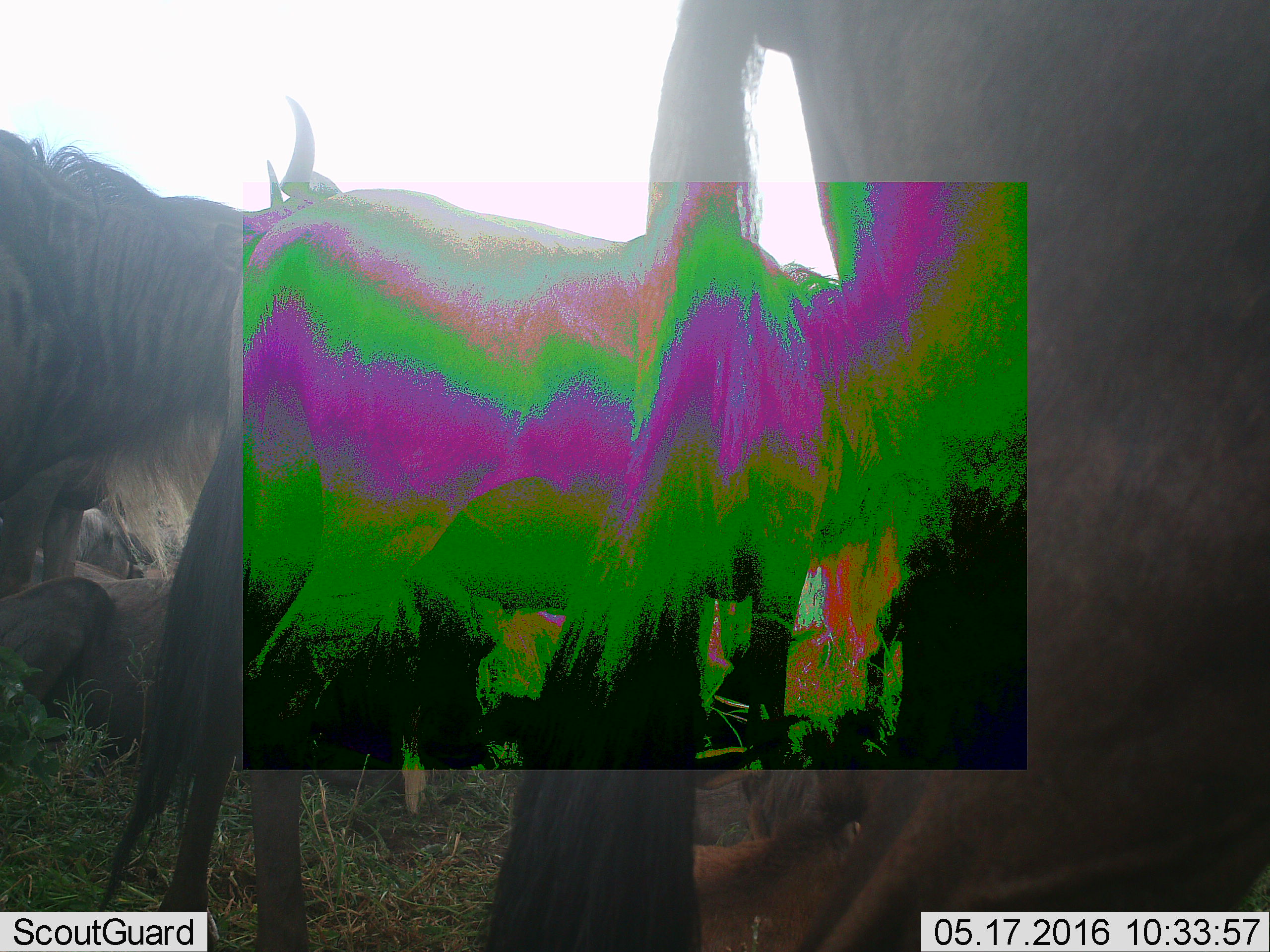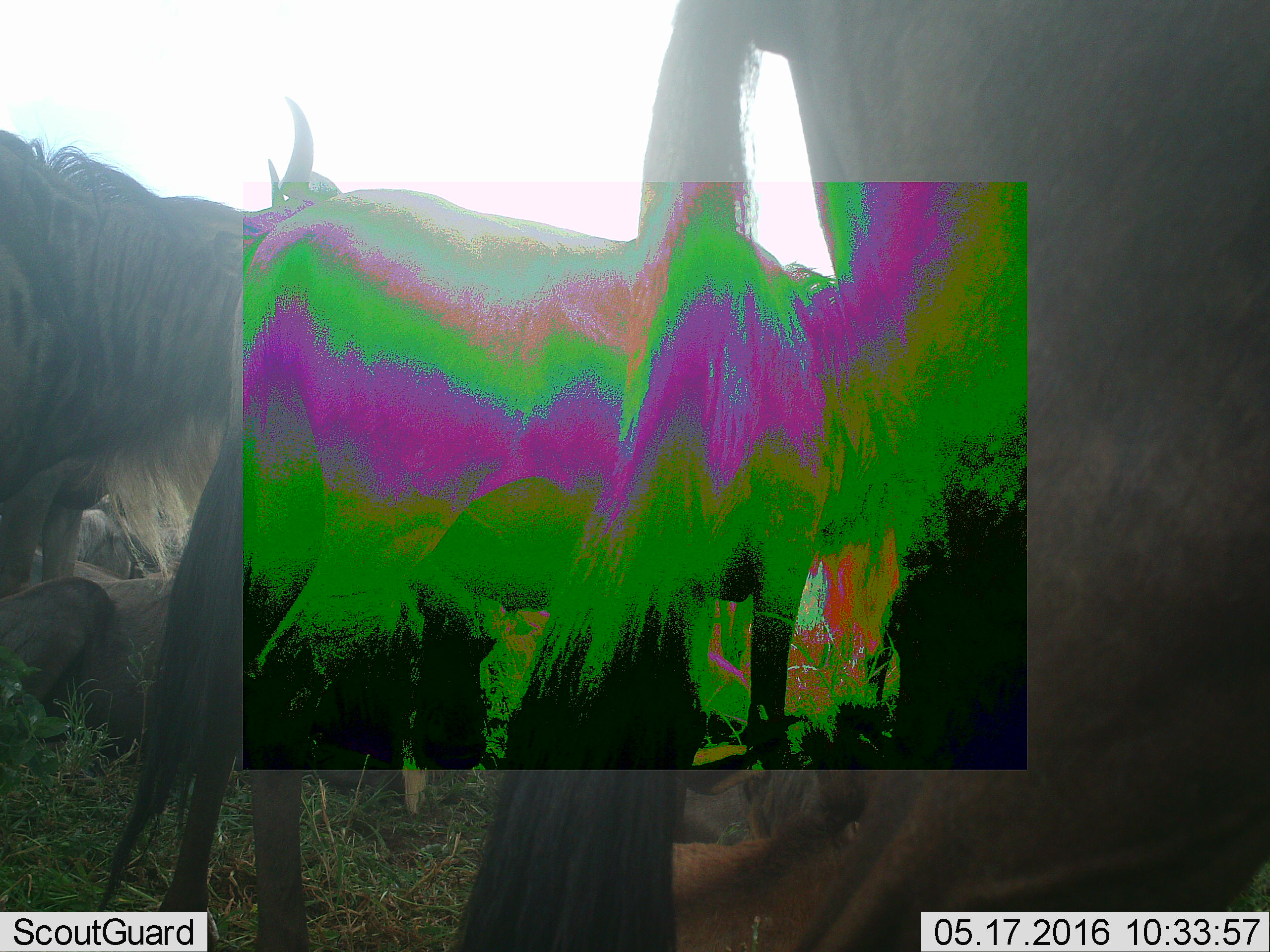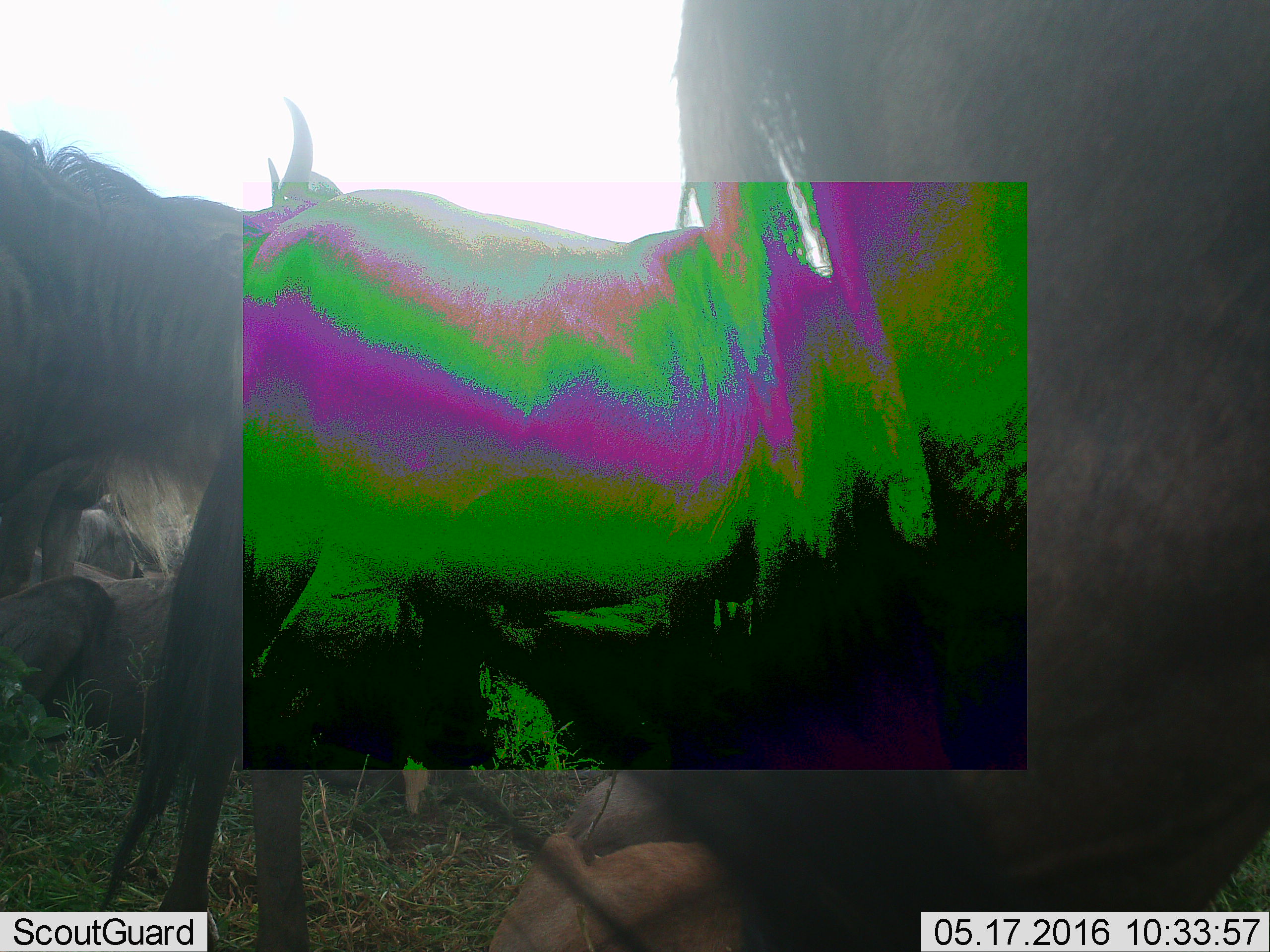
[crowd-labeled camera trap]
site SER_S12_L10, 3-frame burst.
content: unidentified animal